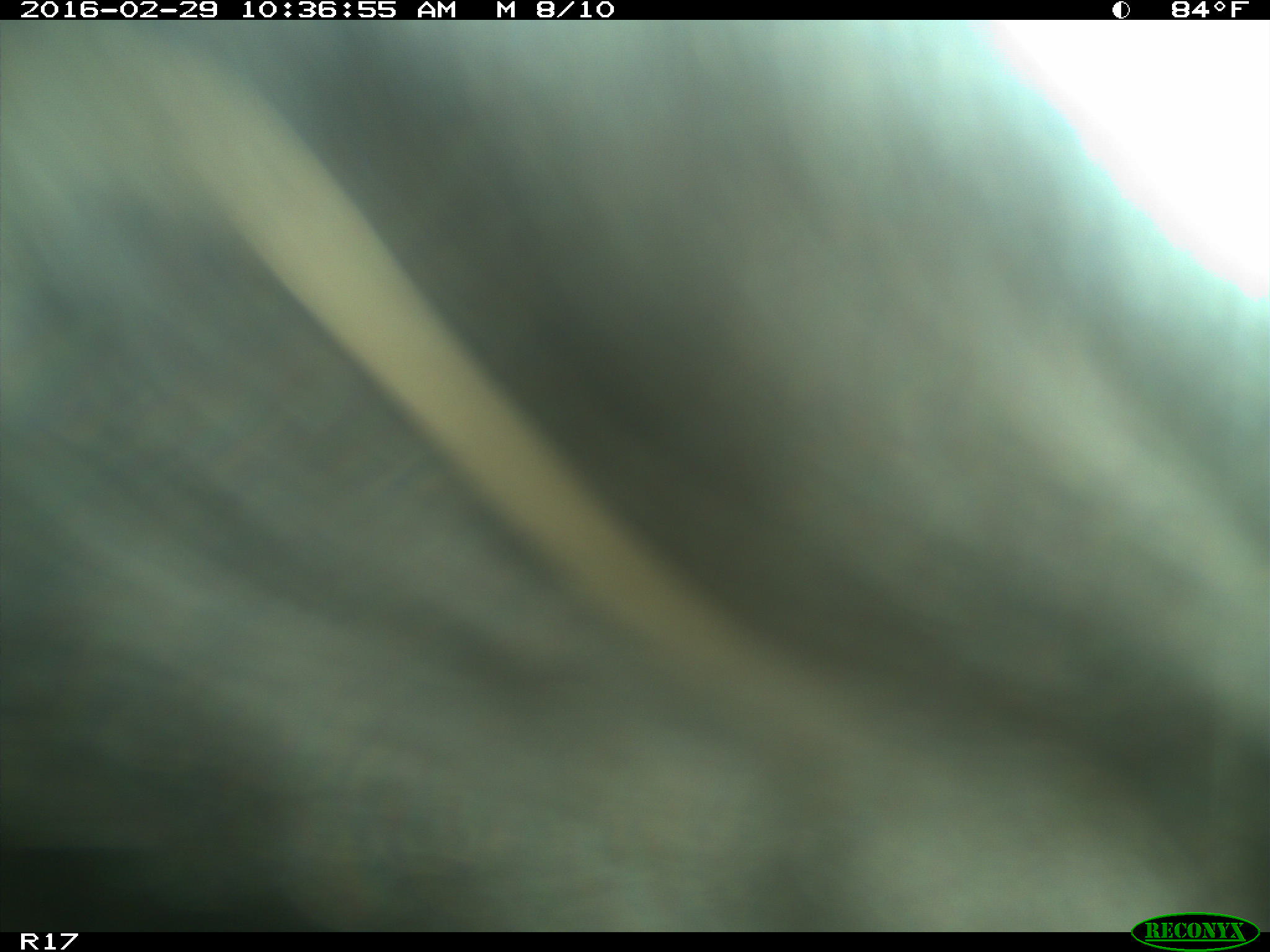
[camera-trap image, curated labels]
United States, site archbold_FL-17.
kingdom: Animalia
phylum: Chordata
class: Mammalia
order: Artiodactyla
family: Bovidae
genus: Bos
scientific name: Bos taurus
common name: domestic cow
Bos taurus (domestic cow).